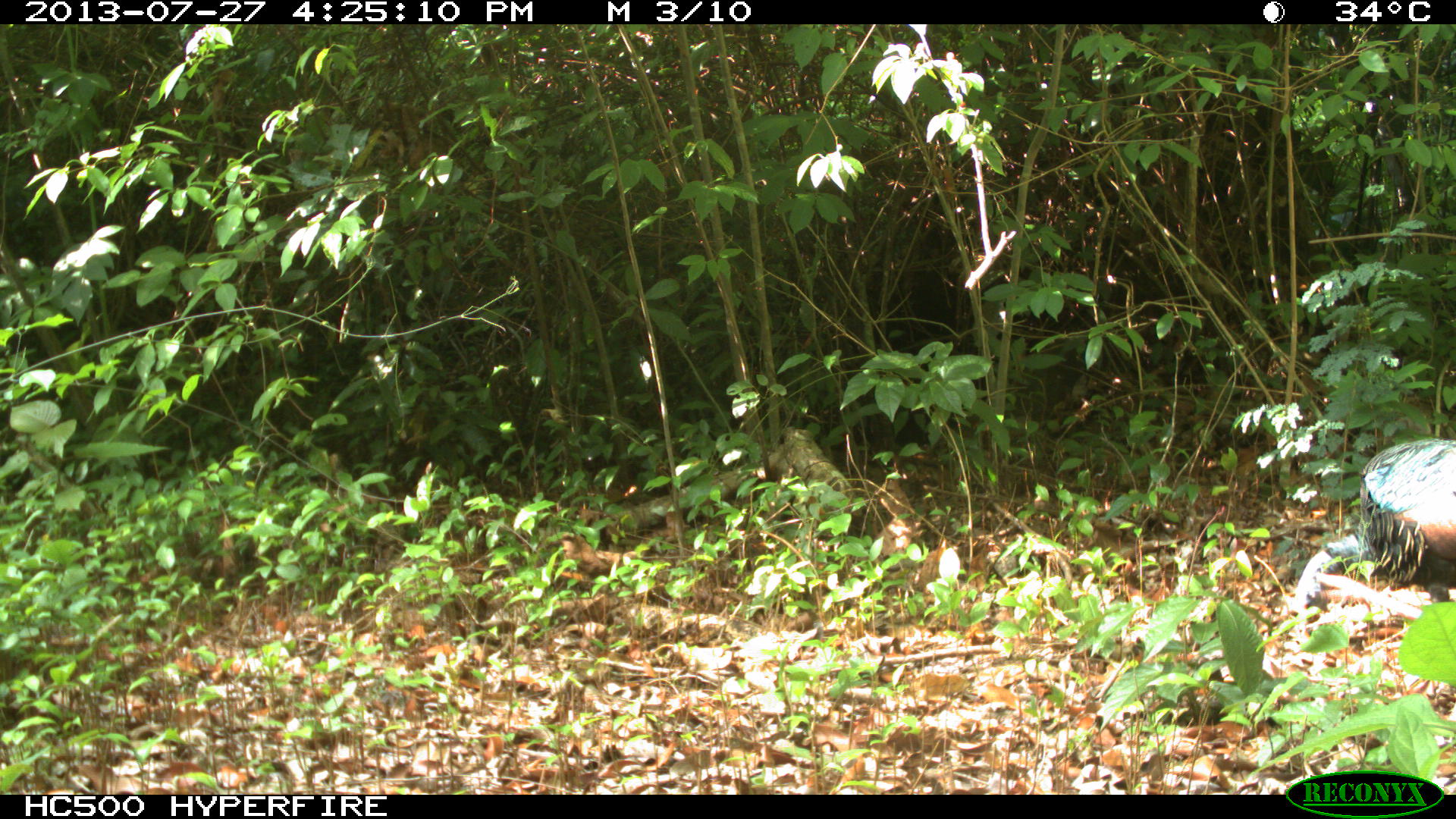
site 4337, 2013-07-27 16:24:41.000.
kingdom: Animalia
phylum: Chordata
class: Aves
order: Galliformes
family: Phasianidae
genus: Meleagris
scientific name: Meleagris ocellata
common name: ocellated turkey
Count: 1.